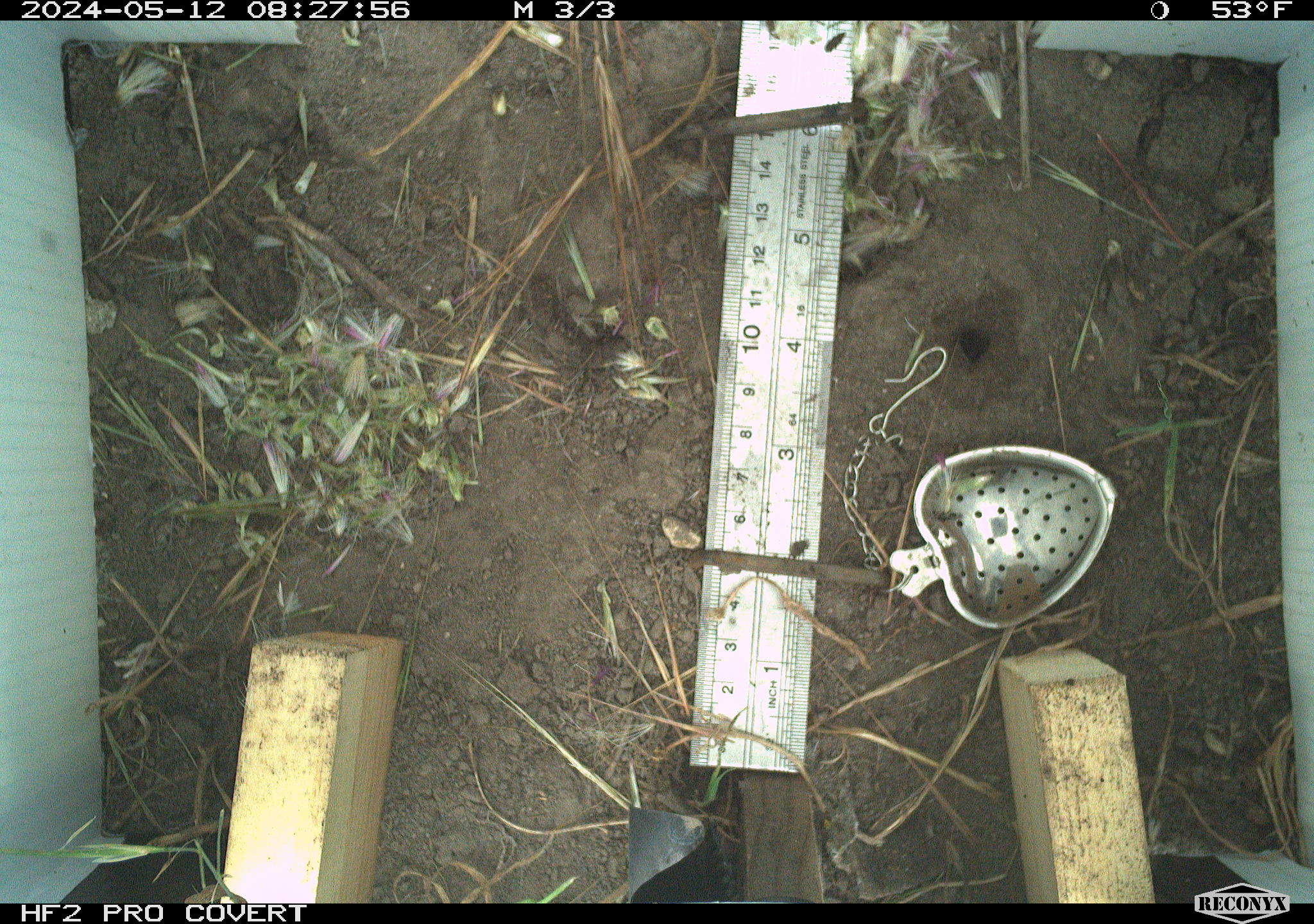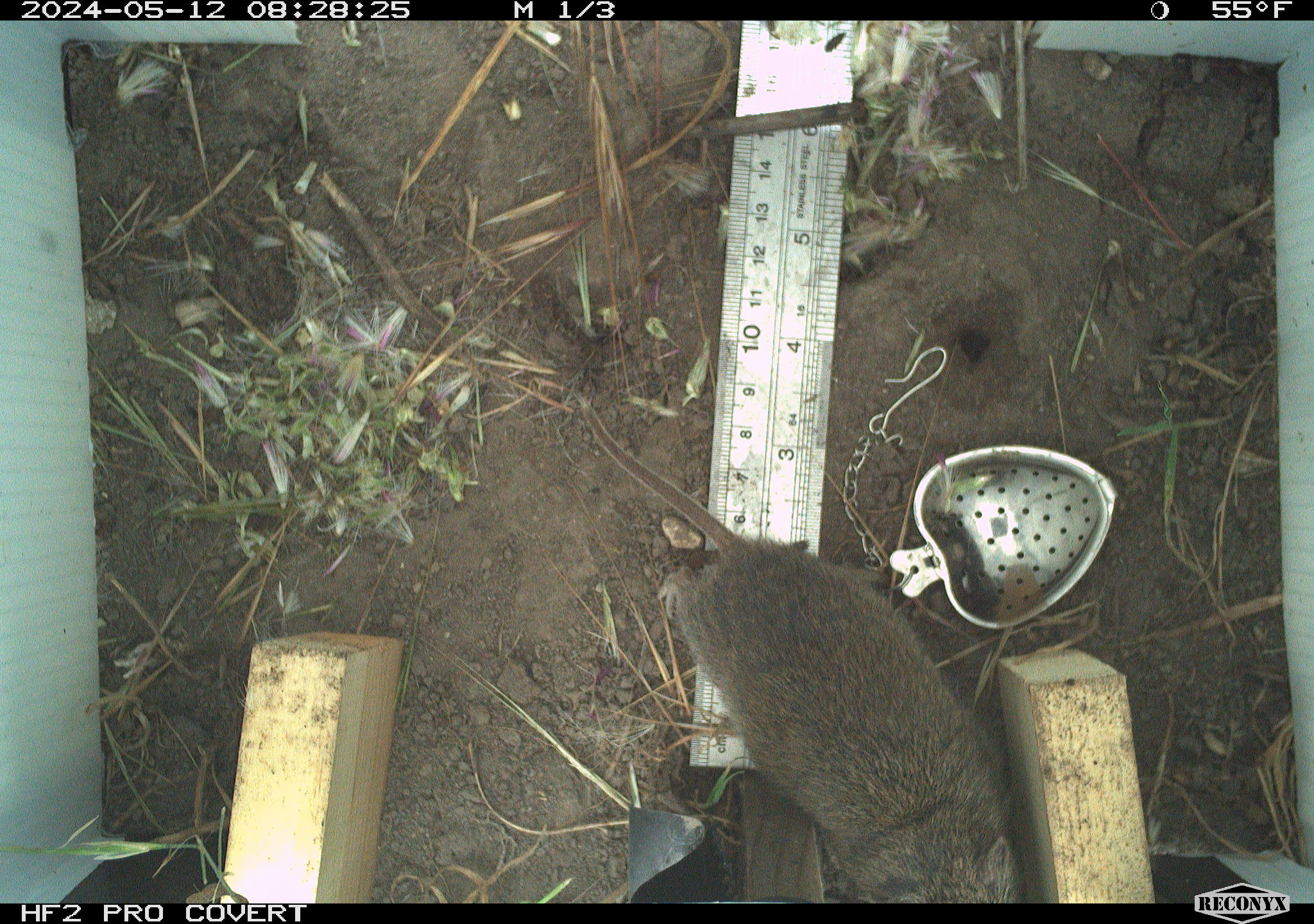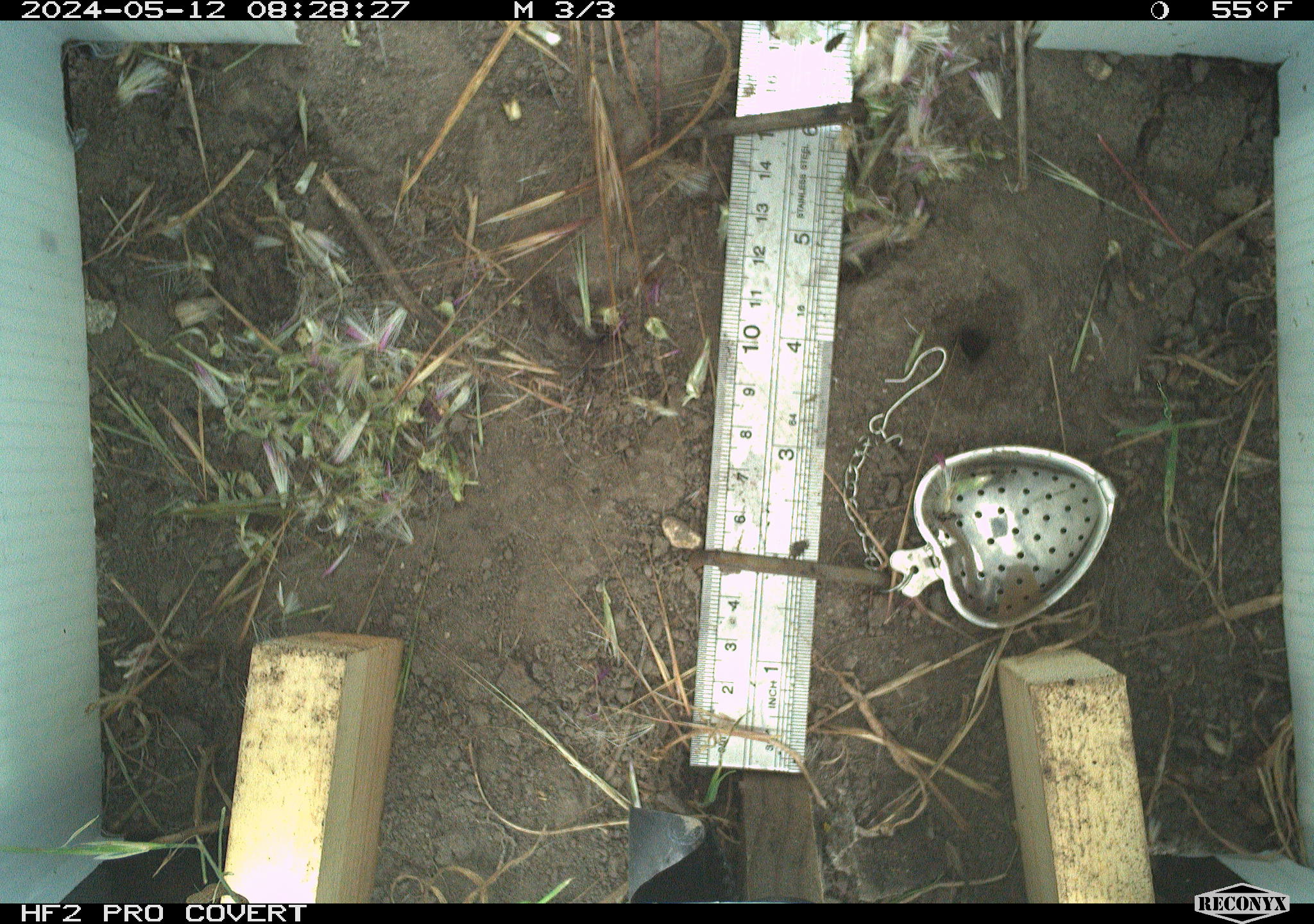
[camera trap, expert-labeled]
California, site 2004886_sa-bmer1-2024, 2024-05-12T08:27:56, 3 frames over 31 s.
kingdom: Animalia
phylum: Chordata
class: Mammalia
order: Rodentia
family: Cricetidae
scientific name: Arvicolinae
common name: voles, lemmings, and muskrats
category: arvicolinae subfamily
Arvicolinae subfamily (voles, lemmings, and muskrats) (Arvicolinae).